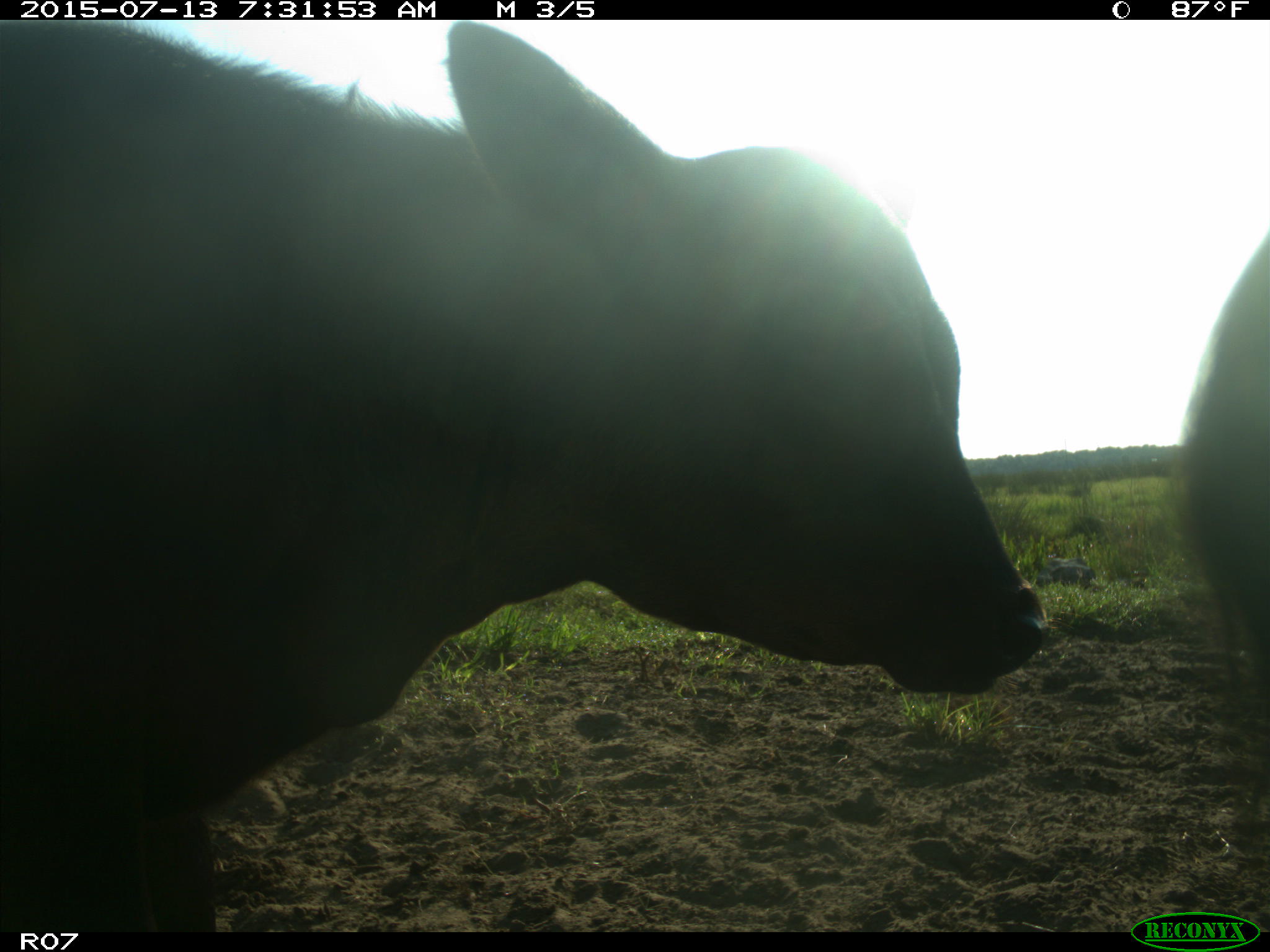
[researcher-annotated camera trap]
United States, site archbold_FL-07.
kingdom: Animalia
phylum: Chordata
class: Mammalia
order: Artiodactyla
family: Bovidae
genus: Bos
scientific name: Bos taurus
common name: domestic cow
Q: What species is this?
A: Bos taurus (domestic cow).